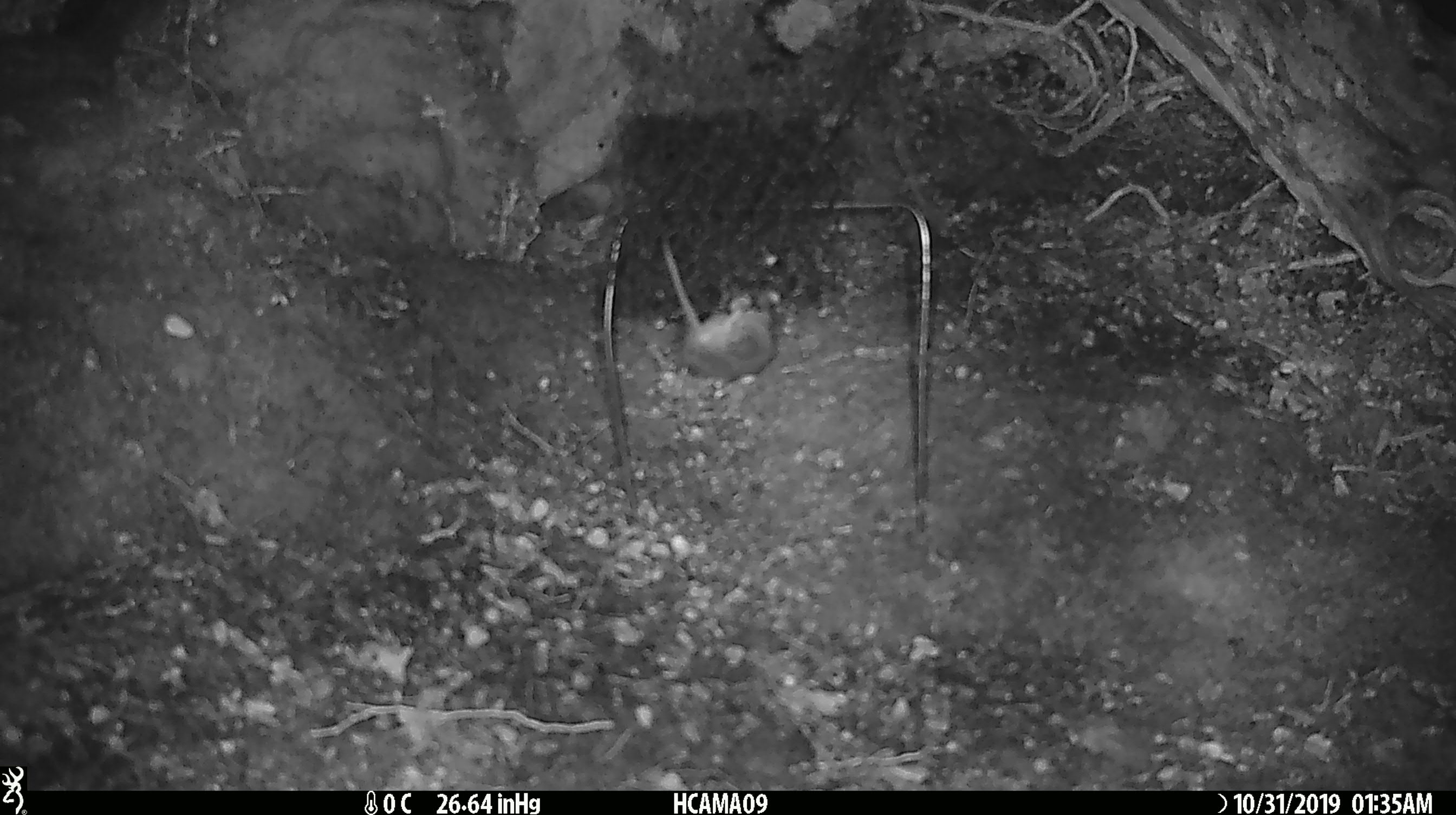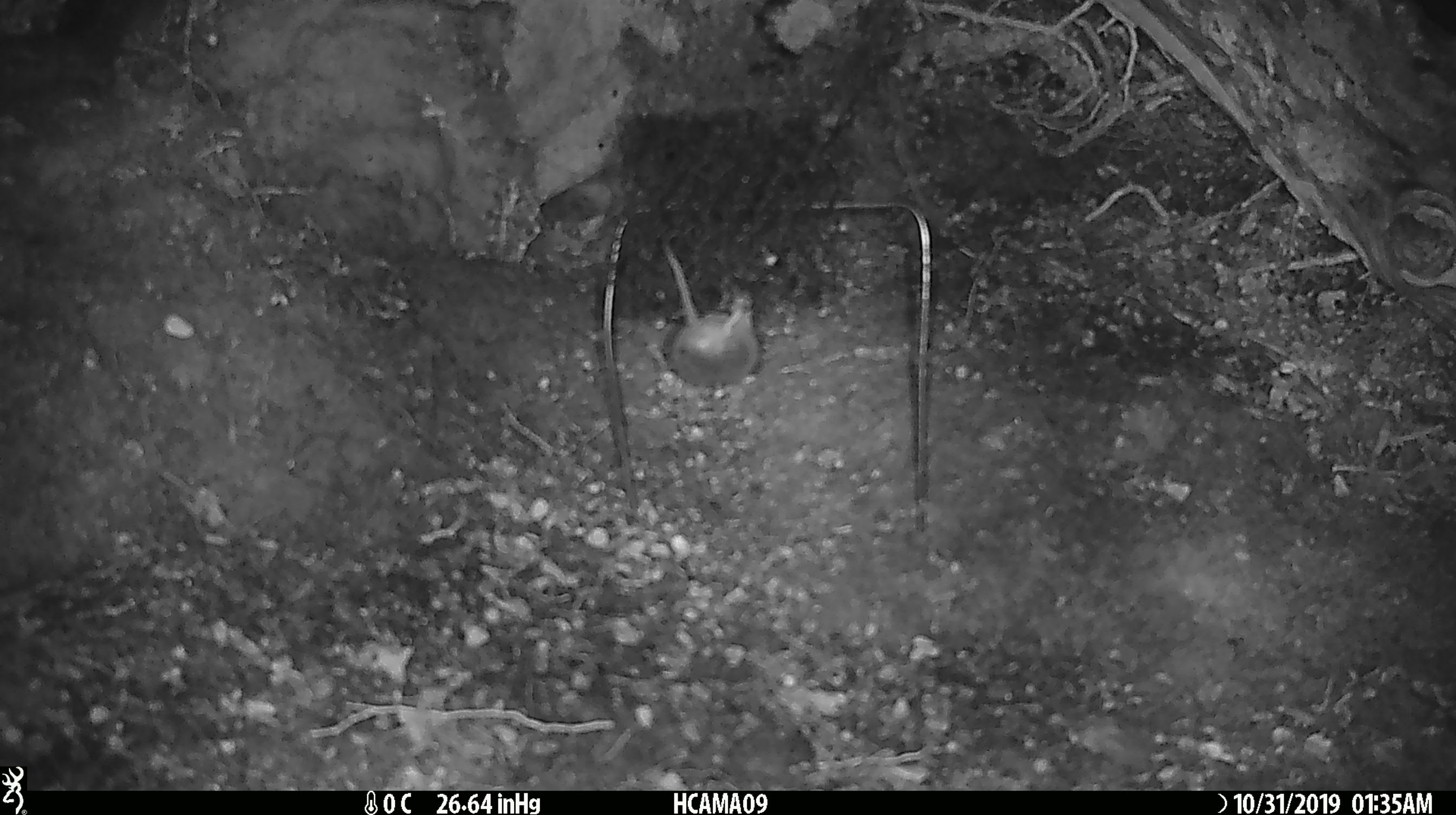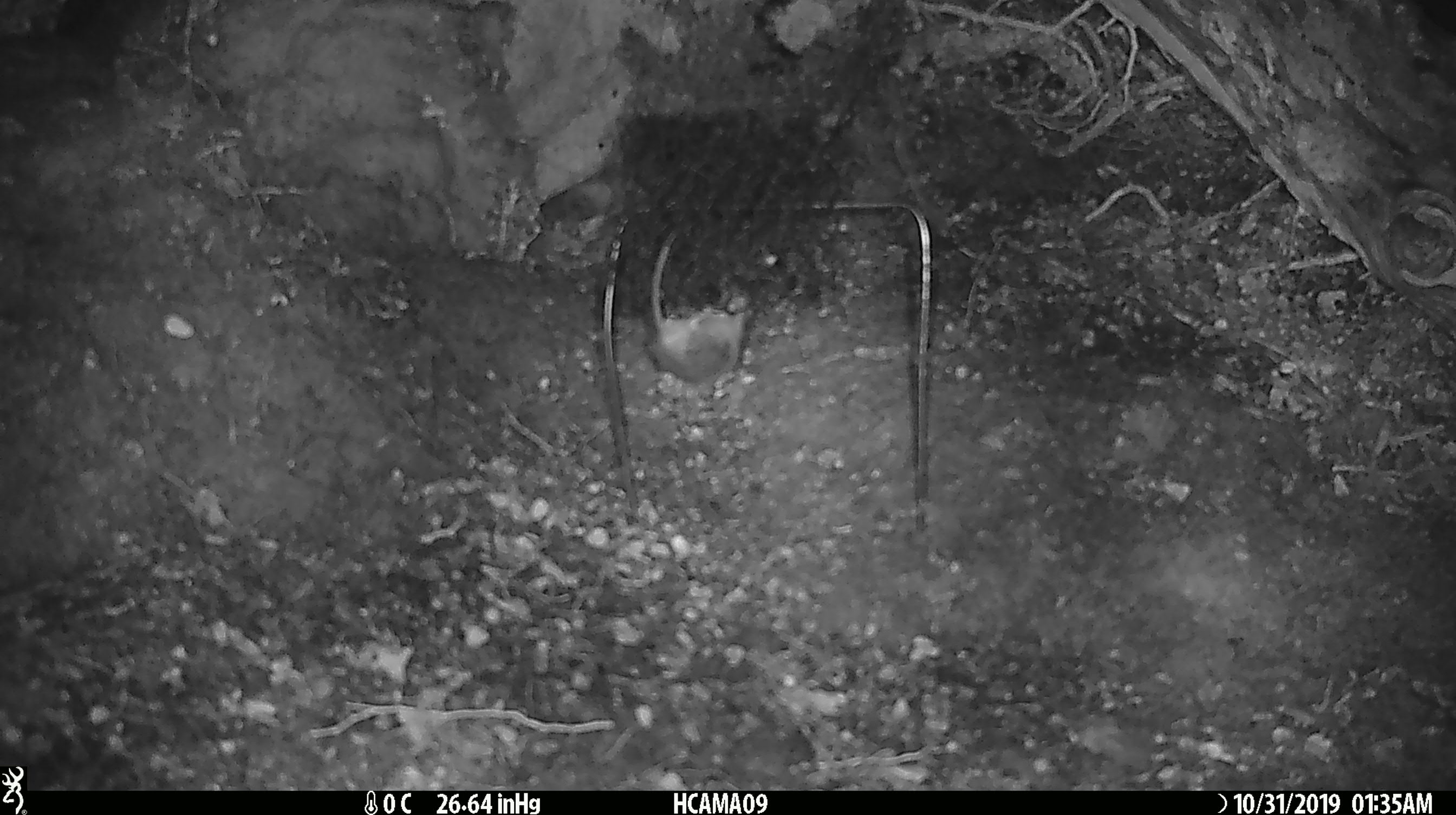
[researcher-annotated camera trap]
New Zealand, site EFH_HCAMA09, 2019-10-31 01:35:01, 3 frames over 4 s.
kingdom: Animalia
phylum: Chordata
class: Mammalia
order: Rodentia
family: Muridae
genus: Mus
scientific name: Mus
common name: mouse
Mouse (Mus).